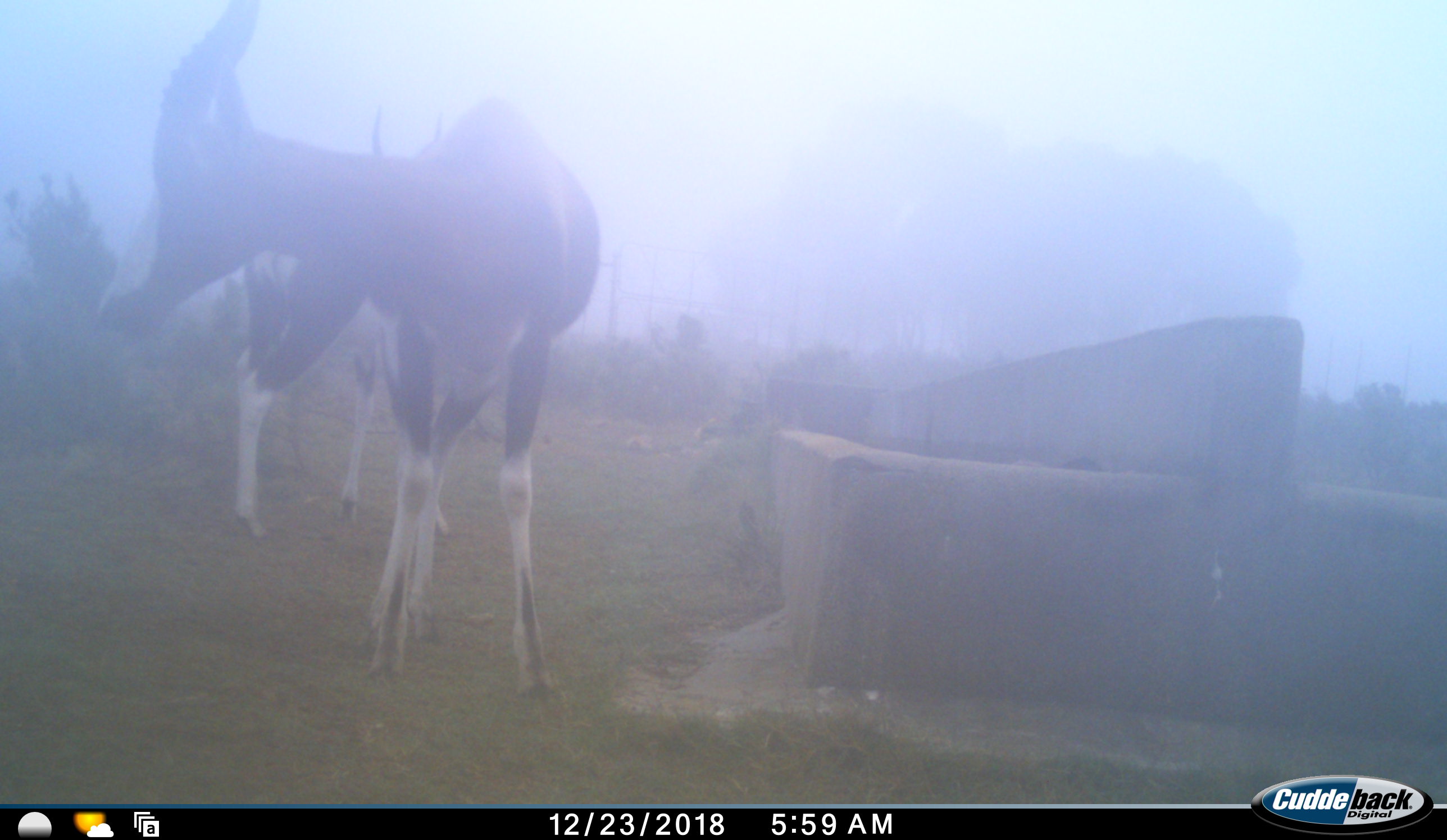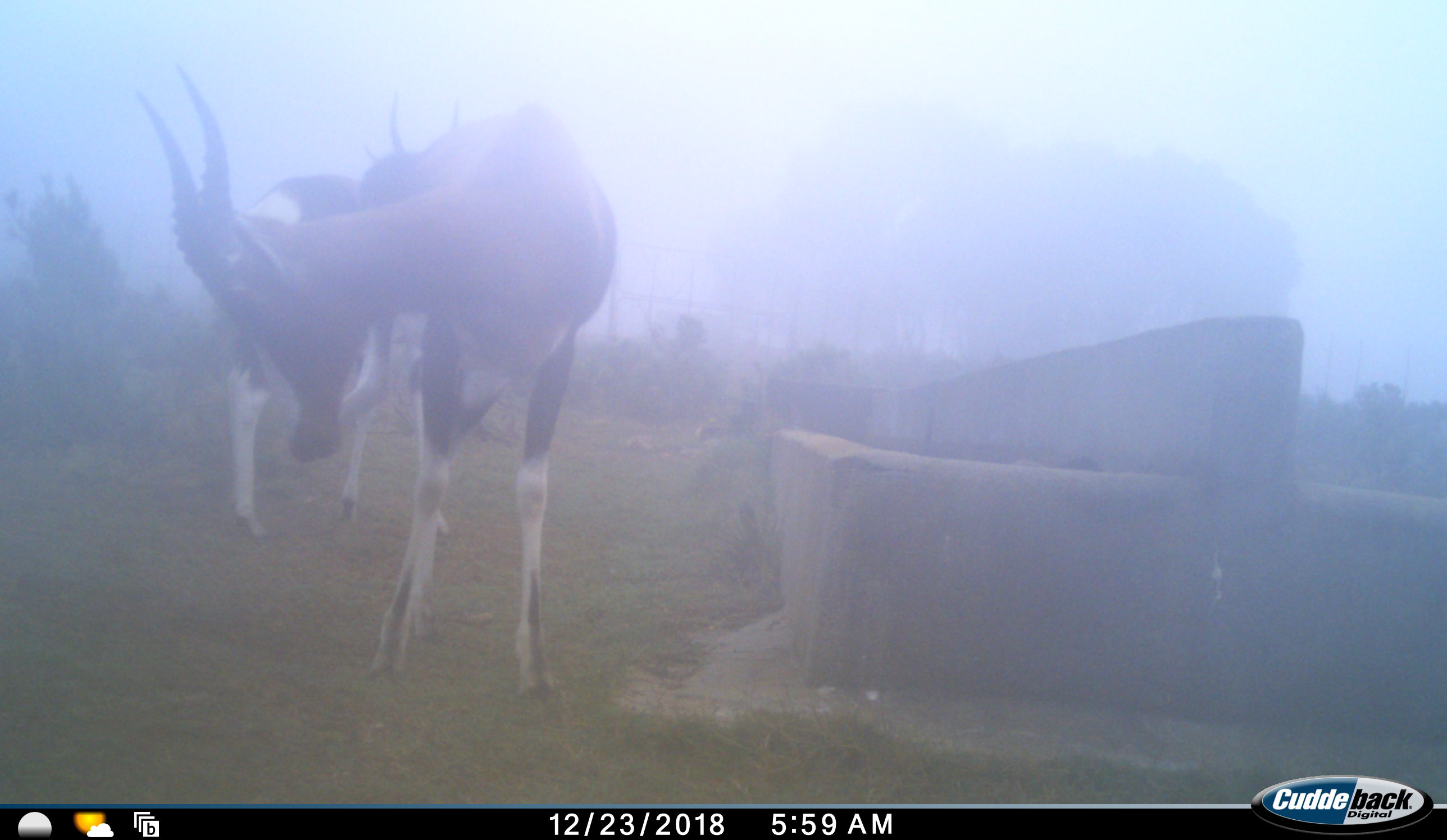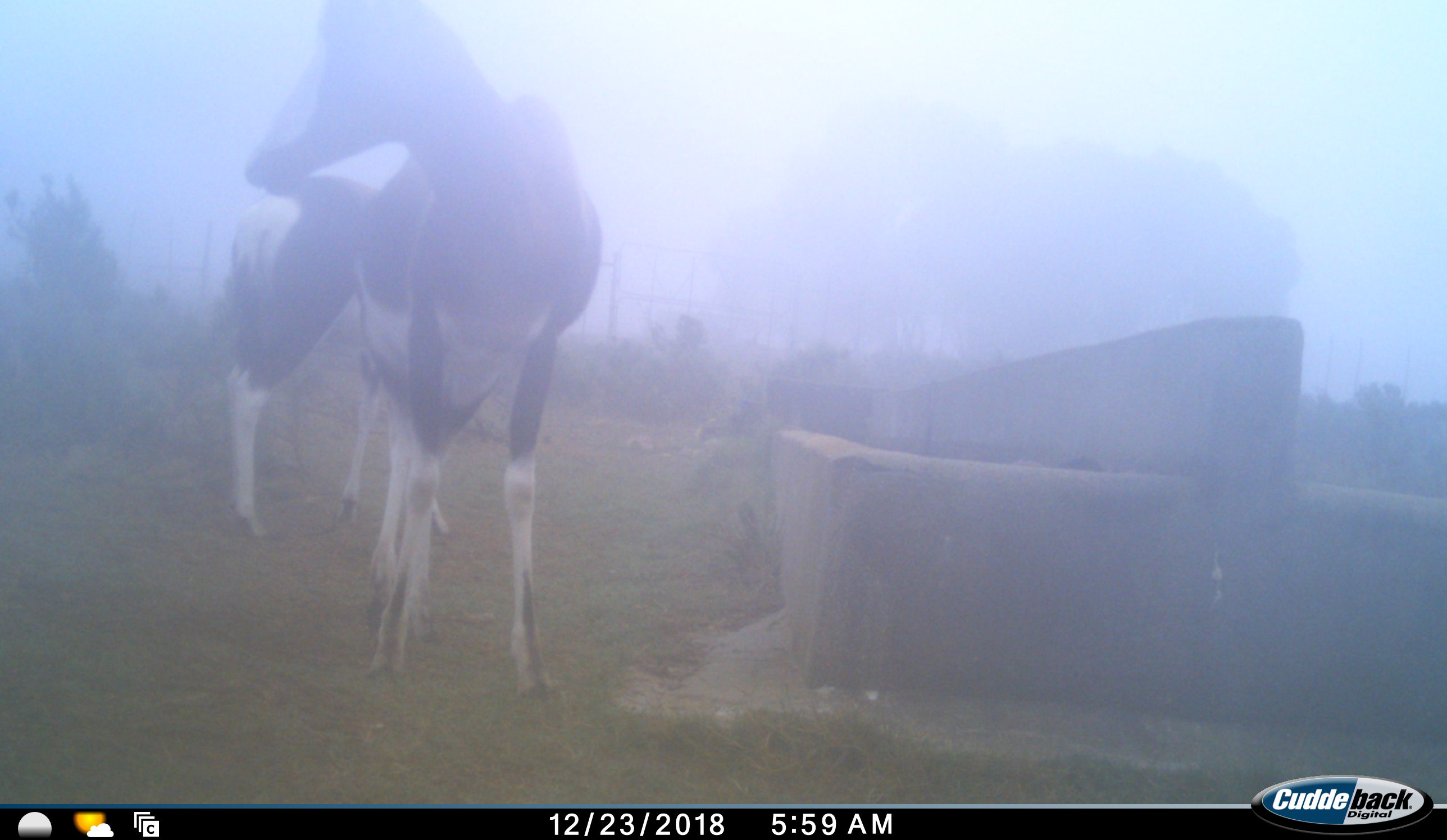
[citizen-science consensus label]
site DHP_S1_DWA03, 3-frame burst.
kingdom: Animalia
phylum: Chordata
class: Mammalia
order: Artiodactyla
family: Bovidae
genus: Damaliscus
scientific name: Damaliscus pygargus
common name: bontebok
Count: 2.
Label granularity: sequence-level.